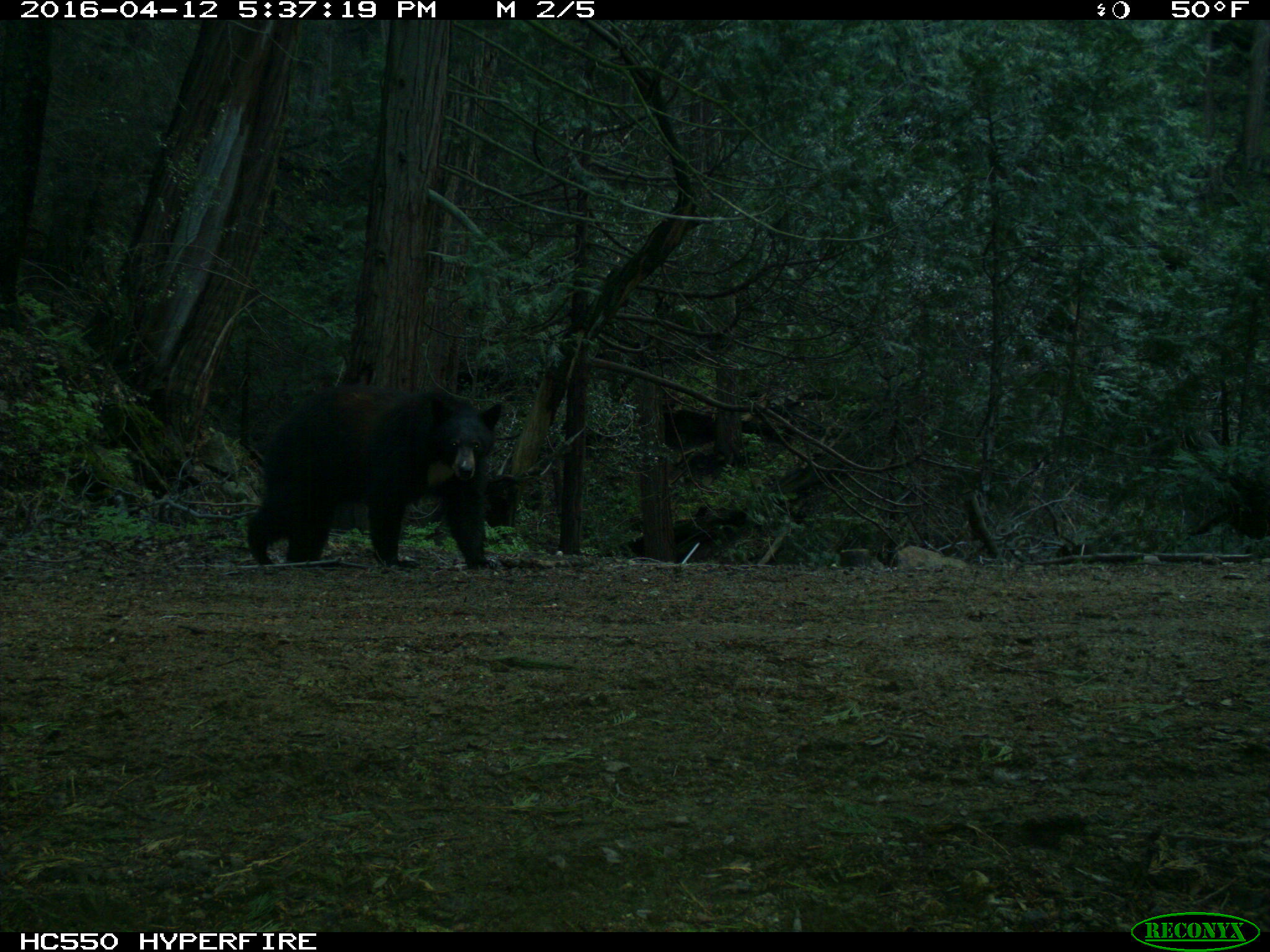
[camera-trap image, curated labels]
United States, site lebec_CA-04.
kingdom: Animalia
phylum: Chordata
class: Mammalia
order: Carnivora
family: Ursidae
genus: Ursus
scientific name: Ursus americanus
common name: american black bear